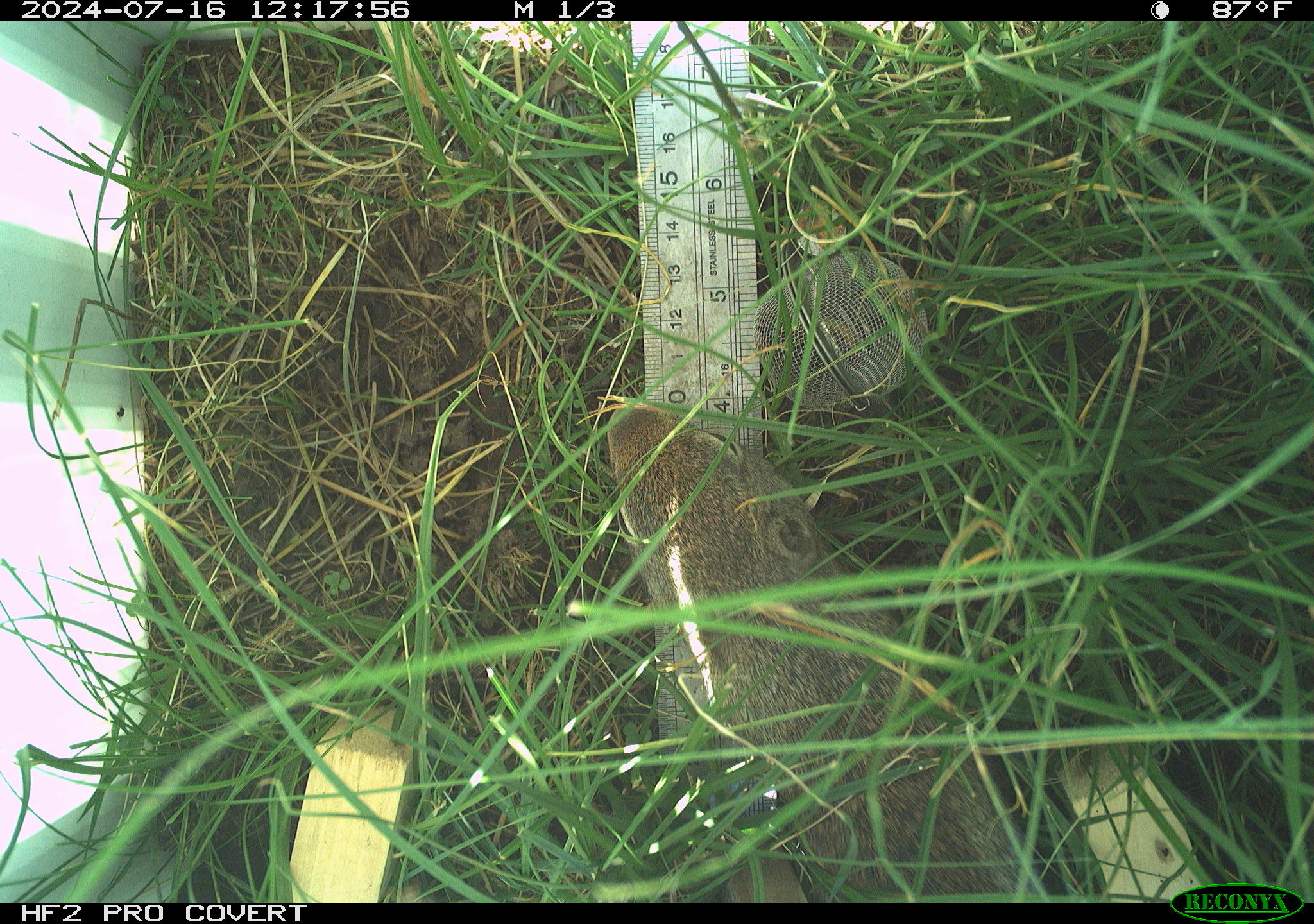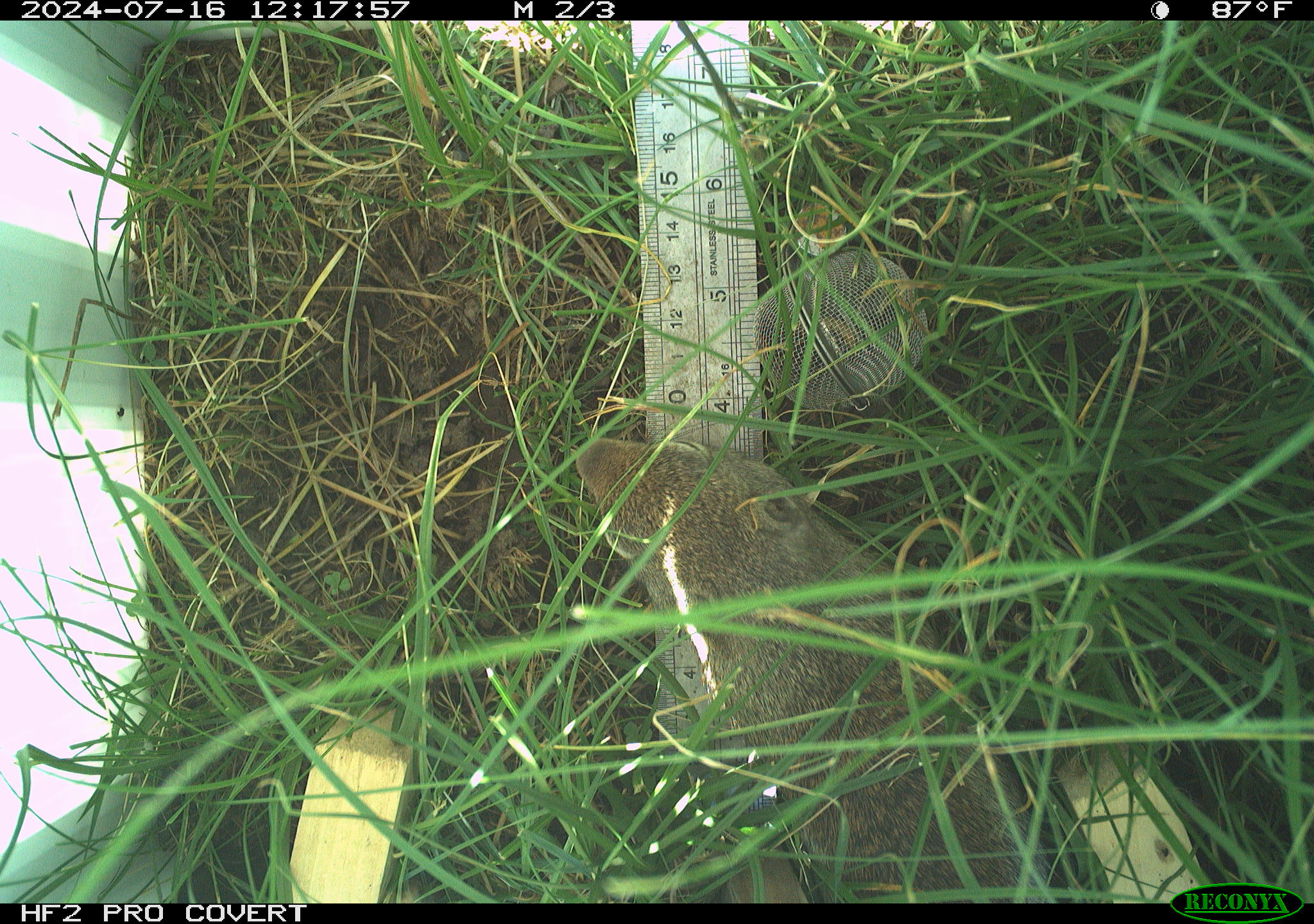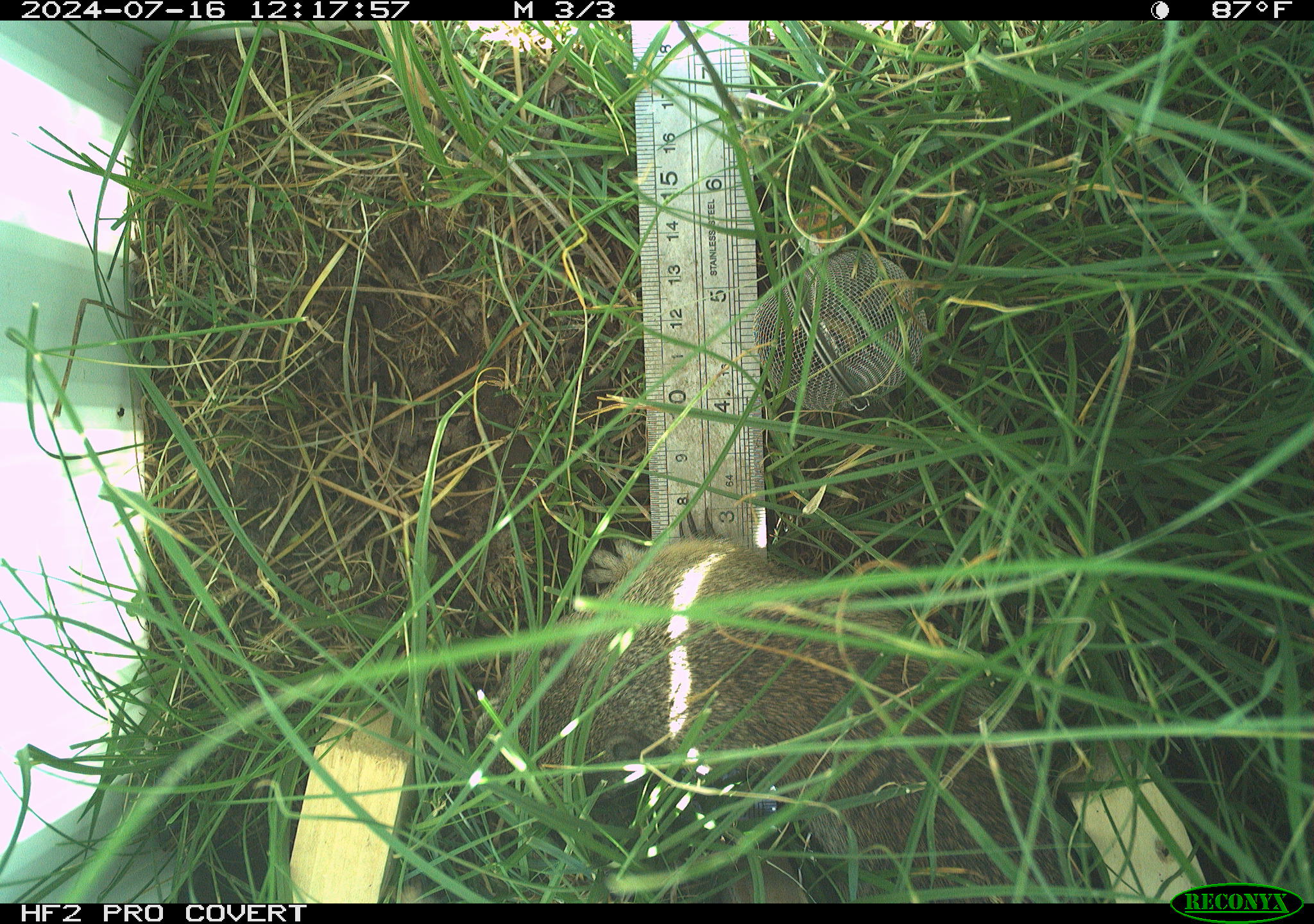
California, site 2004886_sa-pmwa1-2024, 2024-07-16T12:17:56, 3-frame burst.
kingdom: Animalia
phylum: Chordata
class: Mammalia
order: Rodentia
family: Sciuridae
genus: Urocitellus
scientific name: Urocitellus beldingi beldingi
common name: belding's ground squirrel